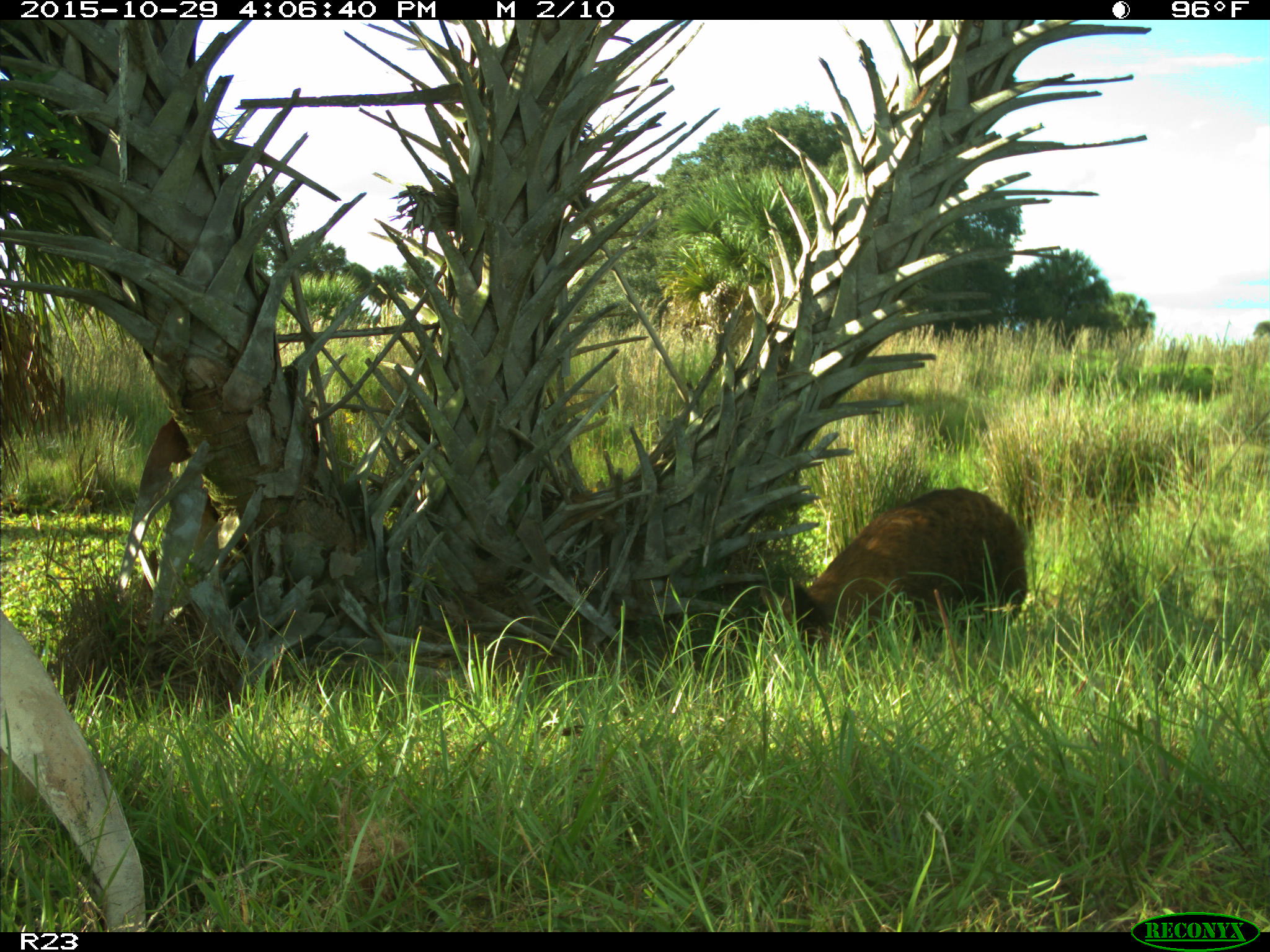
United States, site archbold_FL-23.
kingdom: Animalia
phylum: Chordata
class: Mammalia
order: Artiodactyla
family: Suidae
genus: Sus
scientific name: Sus scrofa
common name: wild boar